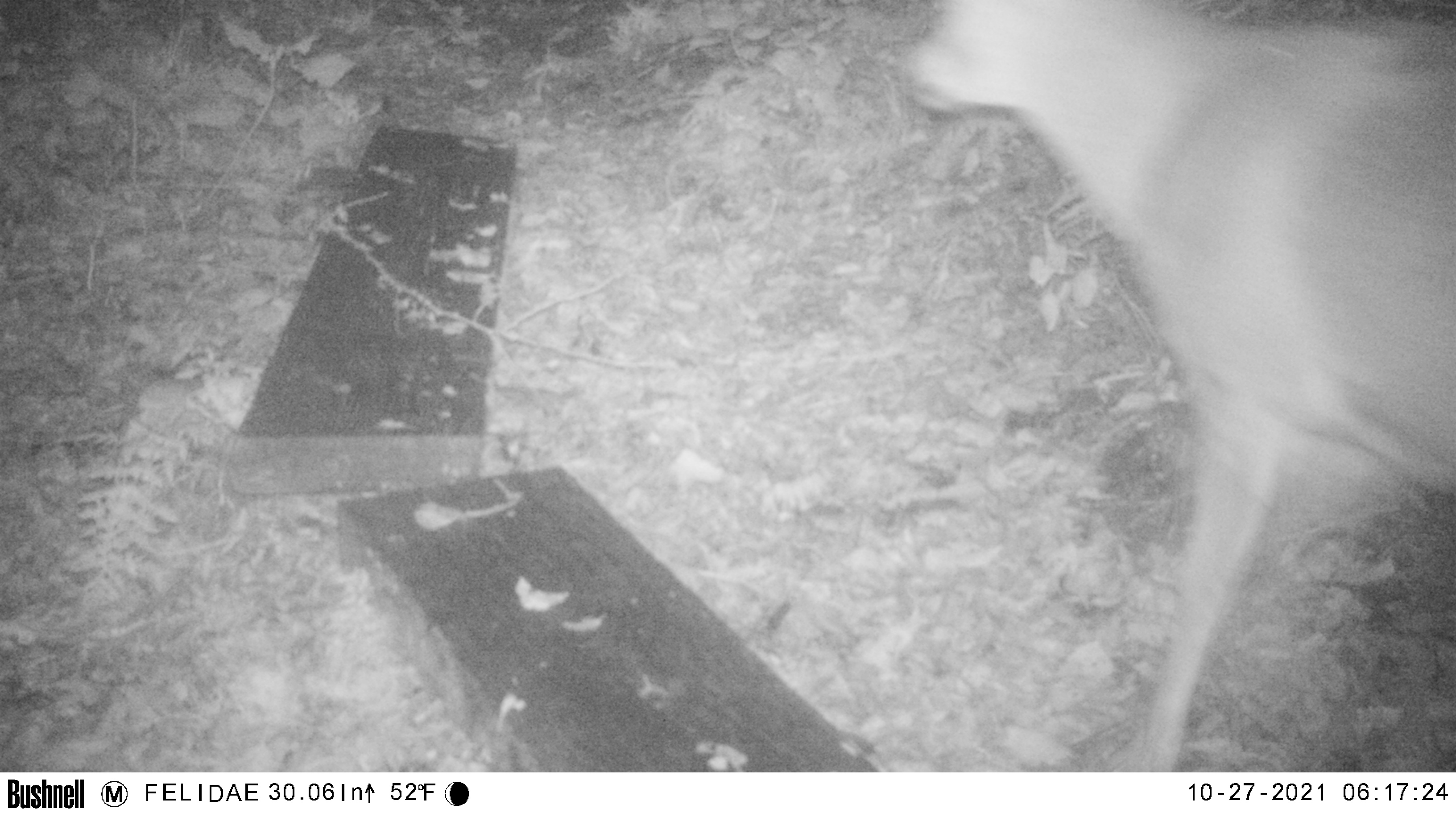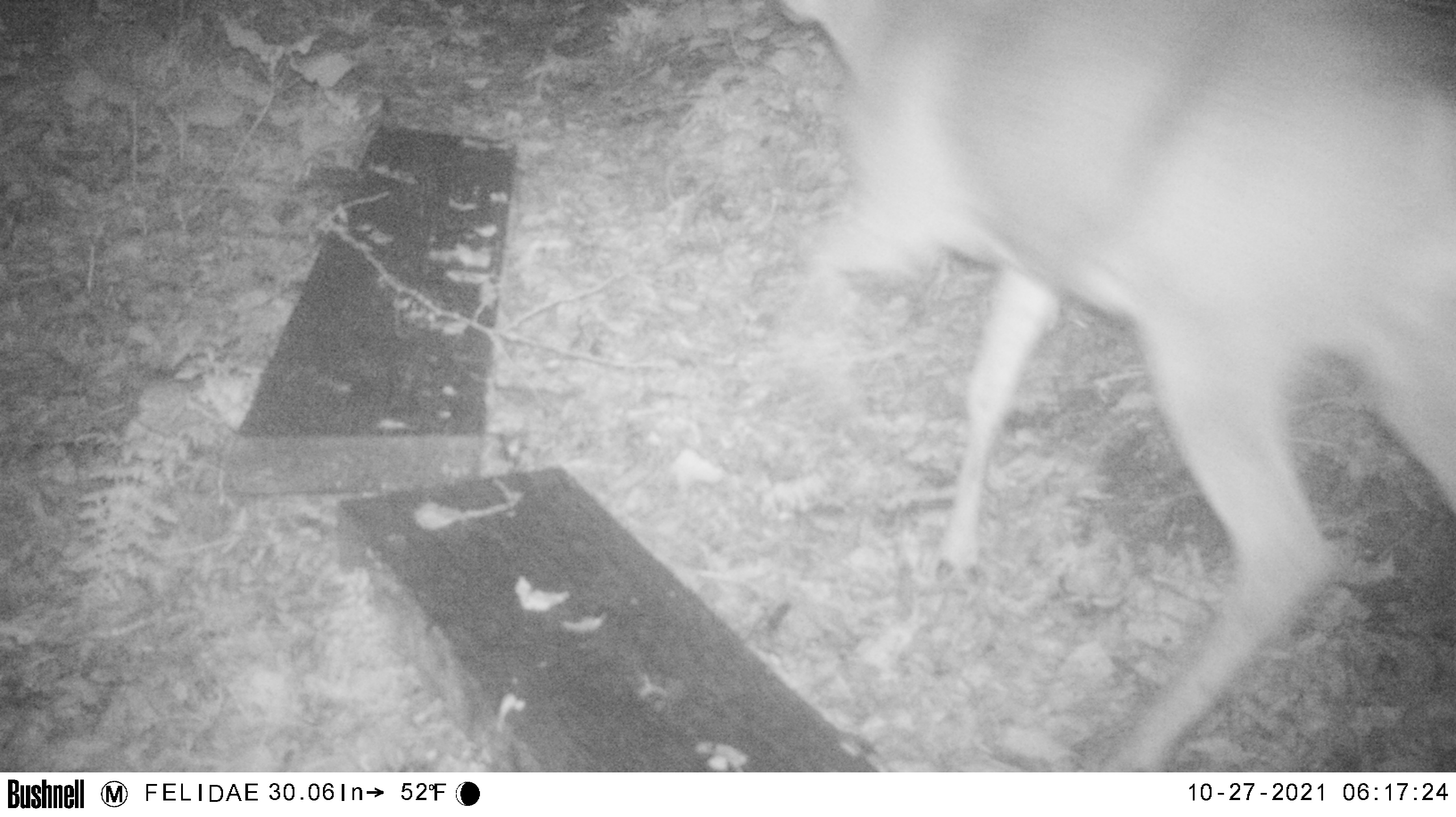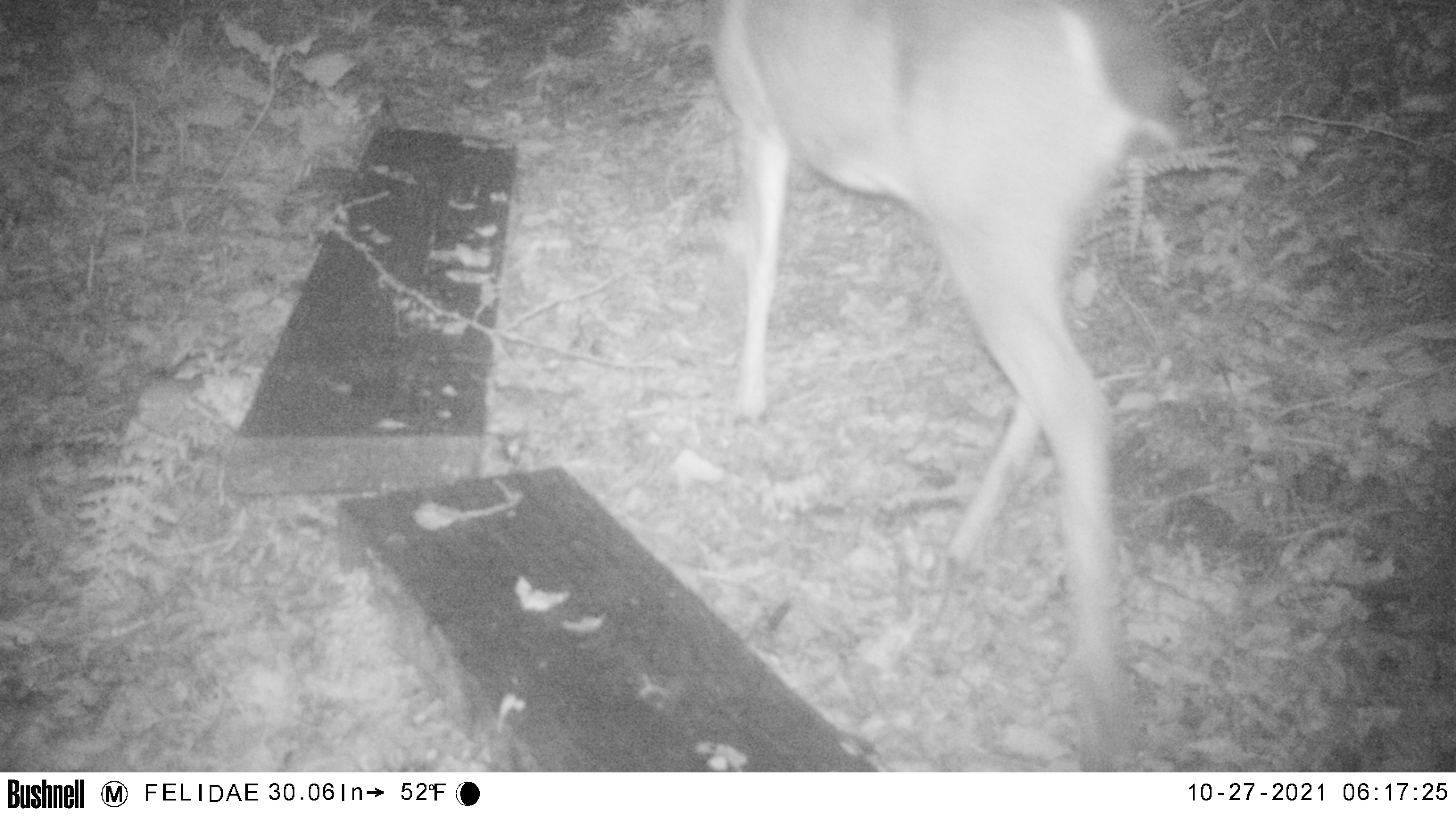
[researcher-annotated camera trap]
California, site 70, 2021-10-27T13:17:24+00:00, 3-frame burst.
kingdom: Animalia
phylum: Chordata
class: Mammalia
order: Artiodactyla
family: Cervidae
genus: Odocoileus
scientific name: Odocoileus hemionus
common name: mule deer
Mule deer (Odocoileus hemionus).